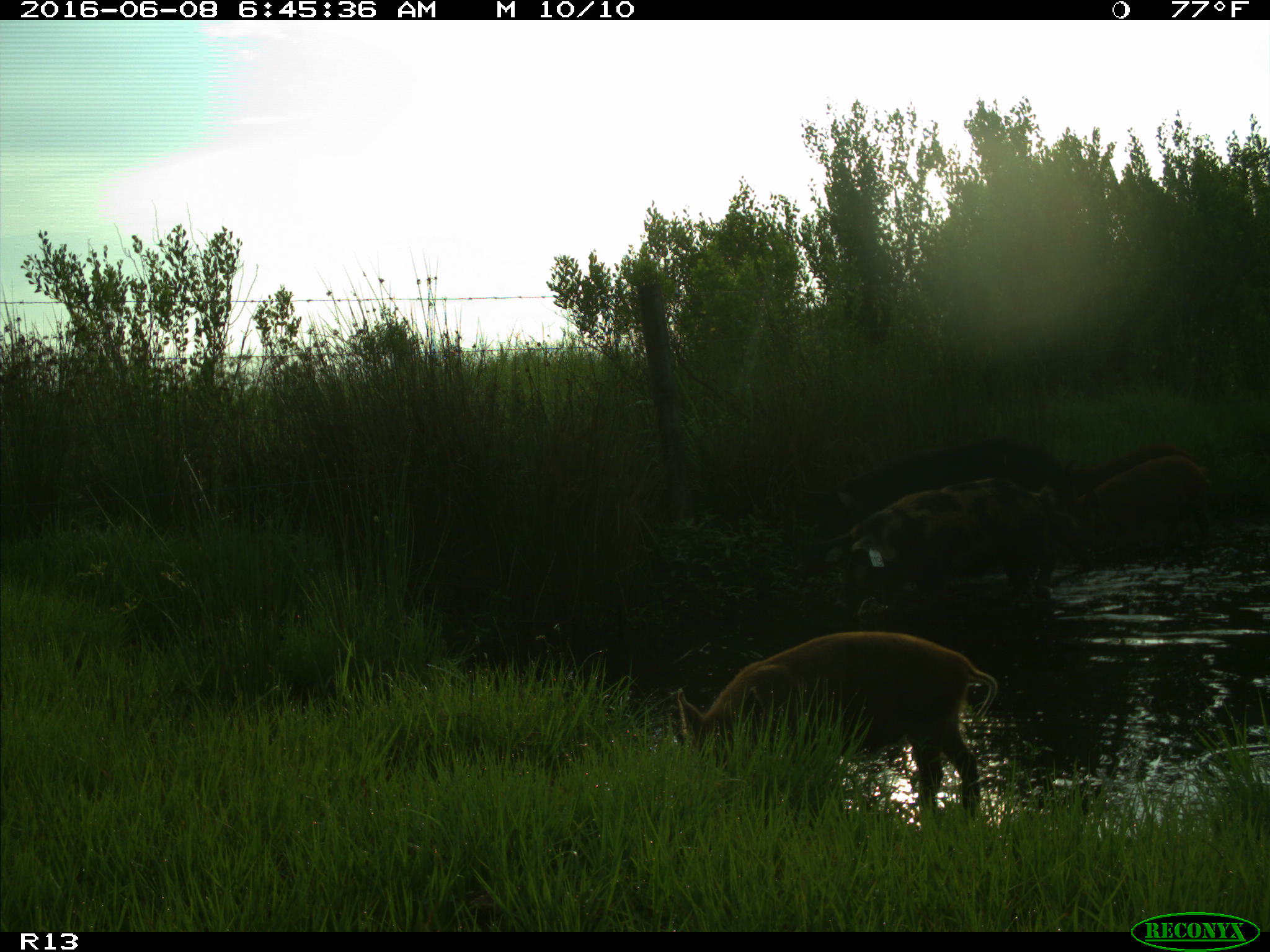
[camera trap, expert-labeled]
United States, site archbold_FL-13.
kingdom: Animalia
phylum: Chordata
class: Mammalia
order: Artiodactyla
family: Suidae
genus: Sus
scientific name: Sus scrofa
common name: wild boar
Sus scrofa (wild boar).